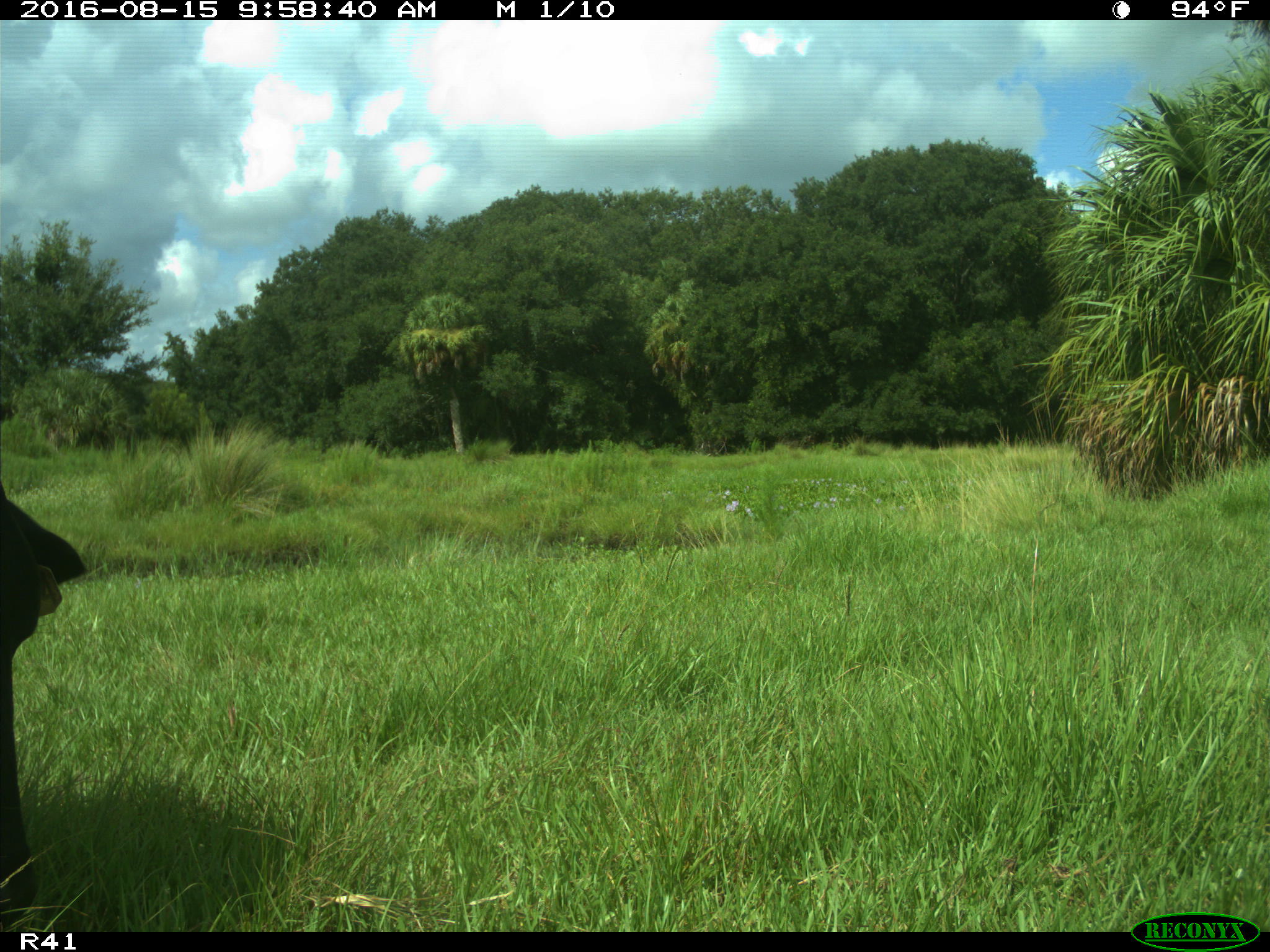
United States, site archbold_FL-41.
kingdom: Animalia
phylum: Chordata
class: Mammalia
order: Artiodactyla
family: Bovidae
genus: Bos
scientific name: Bos taurus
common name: domestic cow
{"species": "Bos taurus (domestic cow)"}